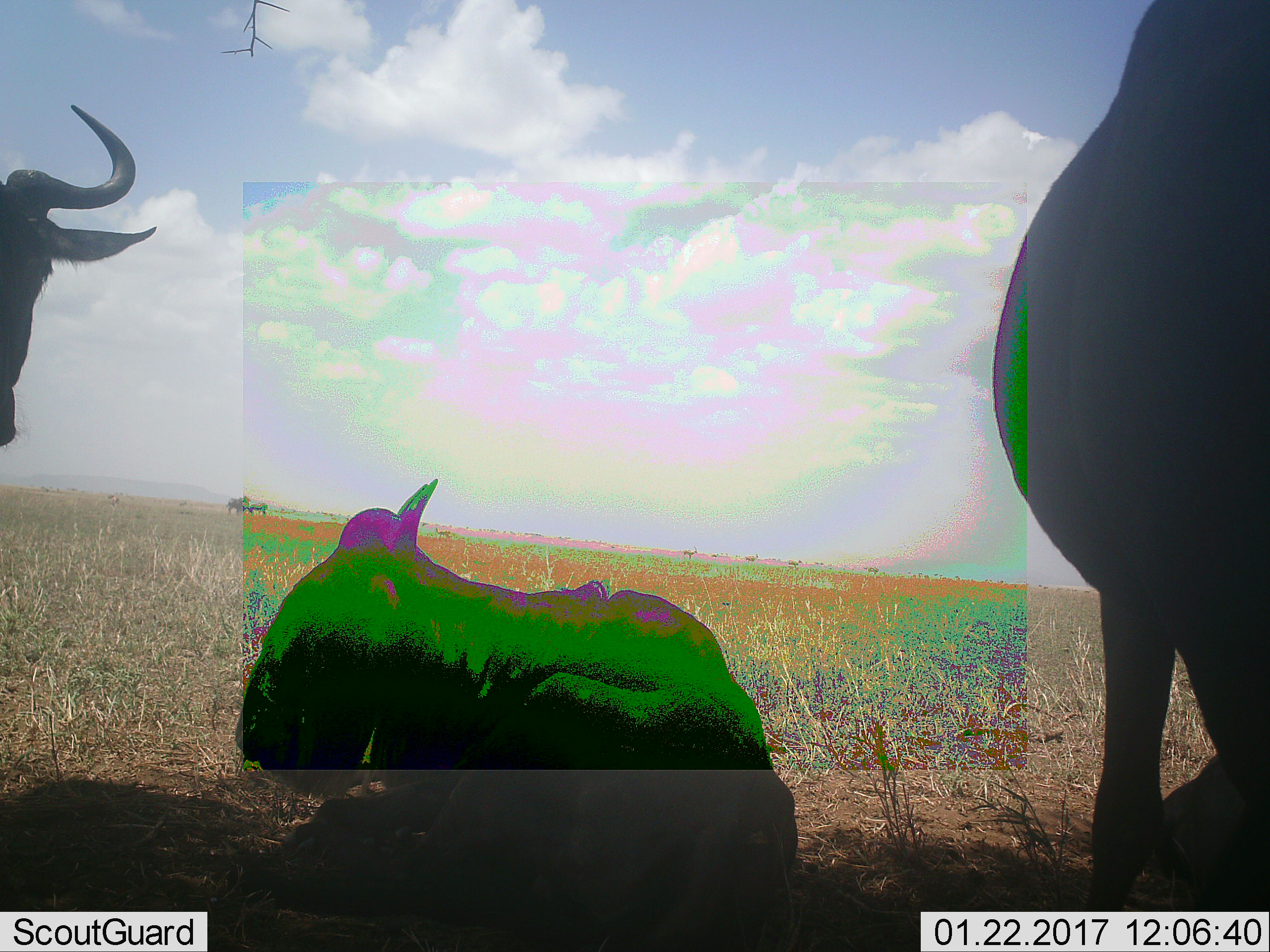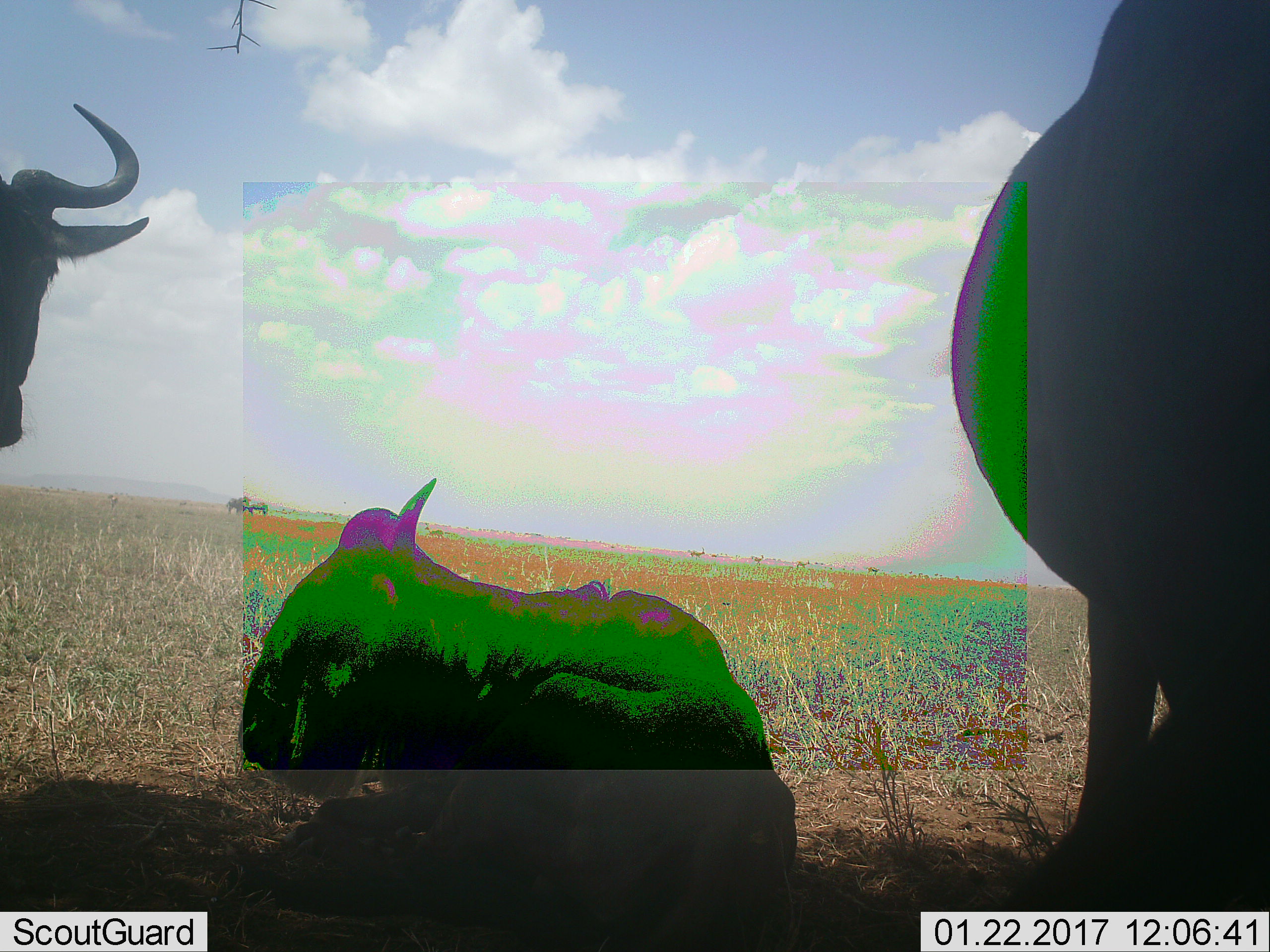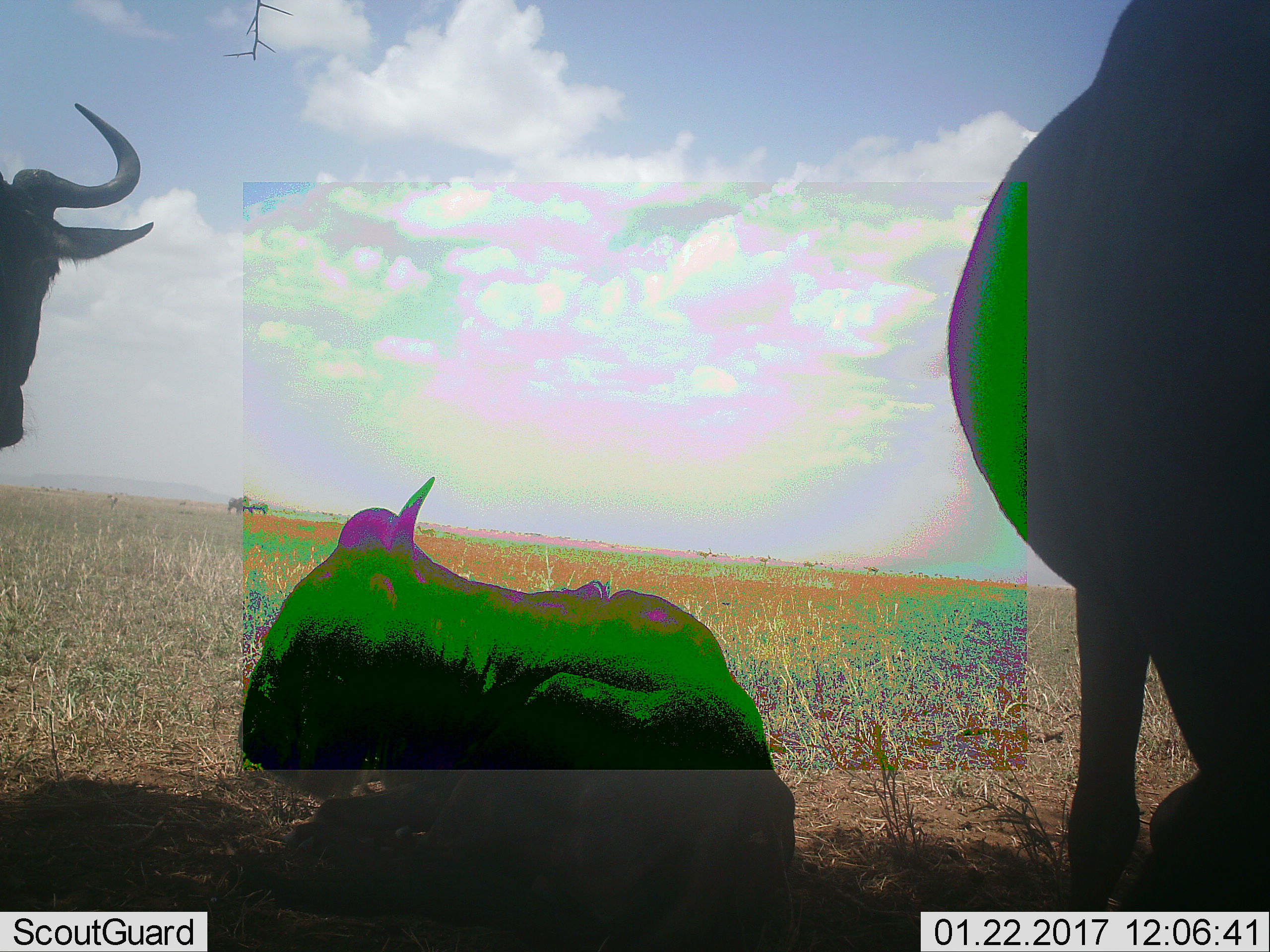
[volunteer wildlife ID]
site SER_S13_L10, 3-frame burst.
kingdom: Animalia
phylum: Chordata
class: Mammalia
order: Artiodactyla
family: Bovidae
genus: Connochaetes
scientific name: Connochaetes taurinus taurinus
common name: blue wildebeest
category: wildebeestblue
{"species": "wildebeestblue (blue wildebeest) (Connochaetes taurinus taurinus)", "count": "3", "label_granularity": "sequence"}